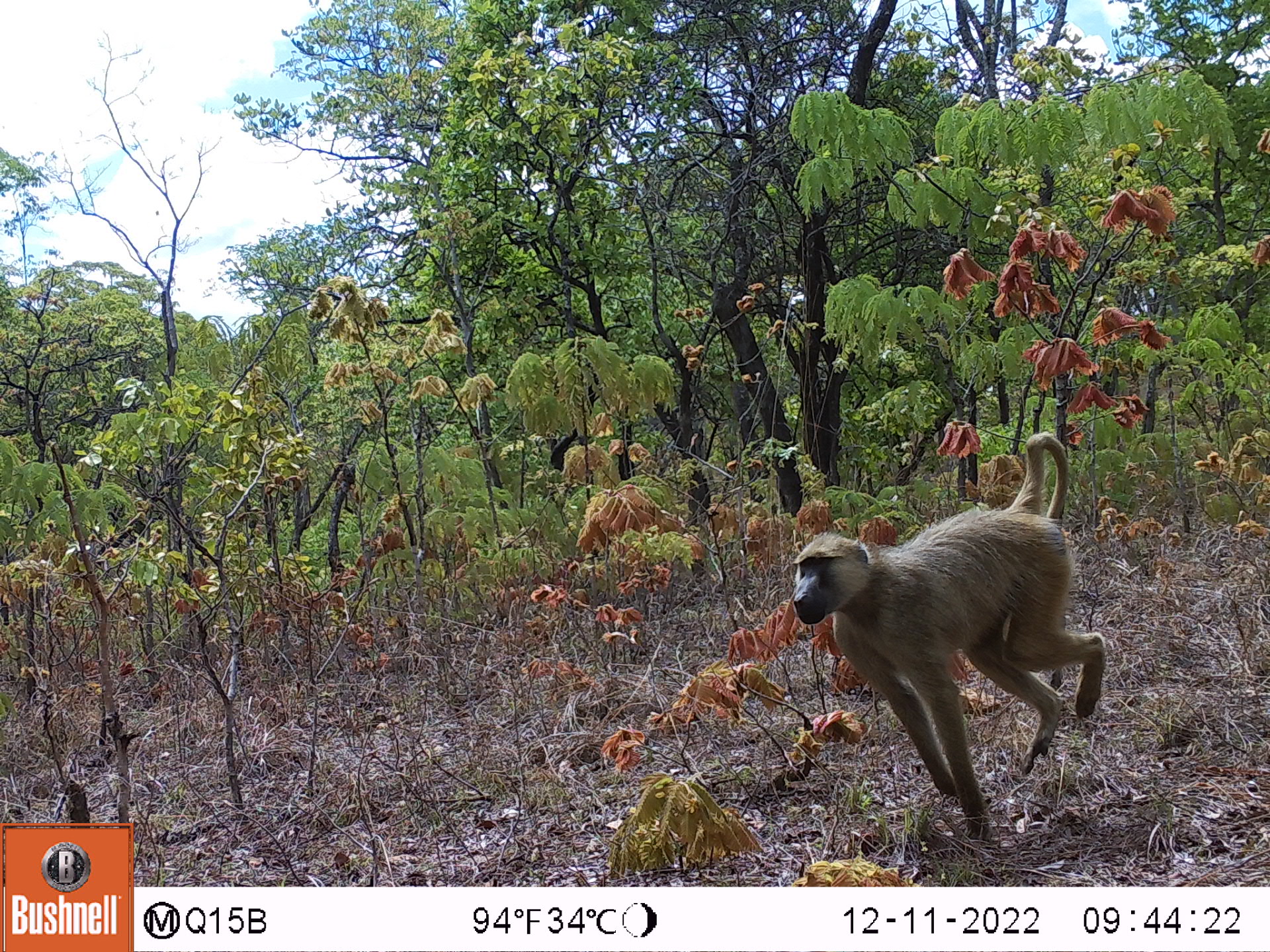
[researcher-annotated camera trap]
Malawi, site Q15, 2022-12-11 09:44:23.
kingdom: Animalia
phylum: Chordata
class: Mammalia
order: Primates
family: Cercopithecidae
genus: Papio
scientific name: Papio cynocephalus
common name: yellow baboon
Yellow baboon (Papio cynocephalus), count 1.